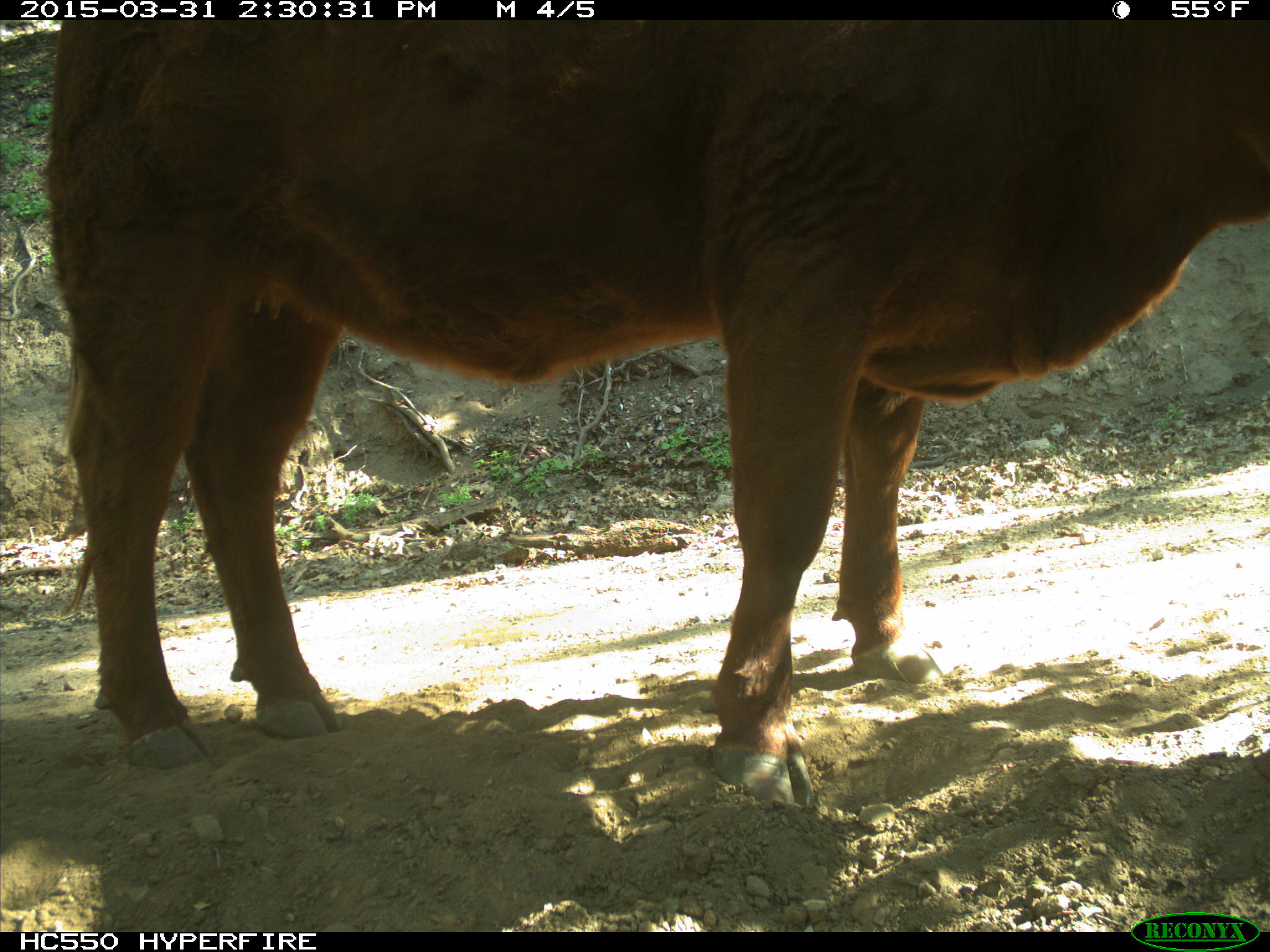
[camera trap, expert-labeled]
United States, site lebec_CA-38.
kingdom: Animalia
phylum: Chordata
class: Mammalia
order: Artiodactyla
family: Bovidae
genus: Bos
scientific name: Bos taurus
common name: domestic cow